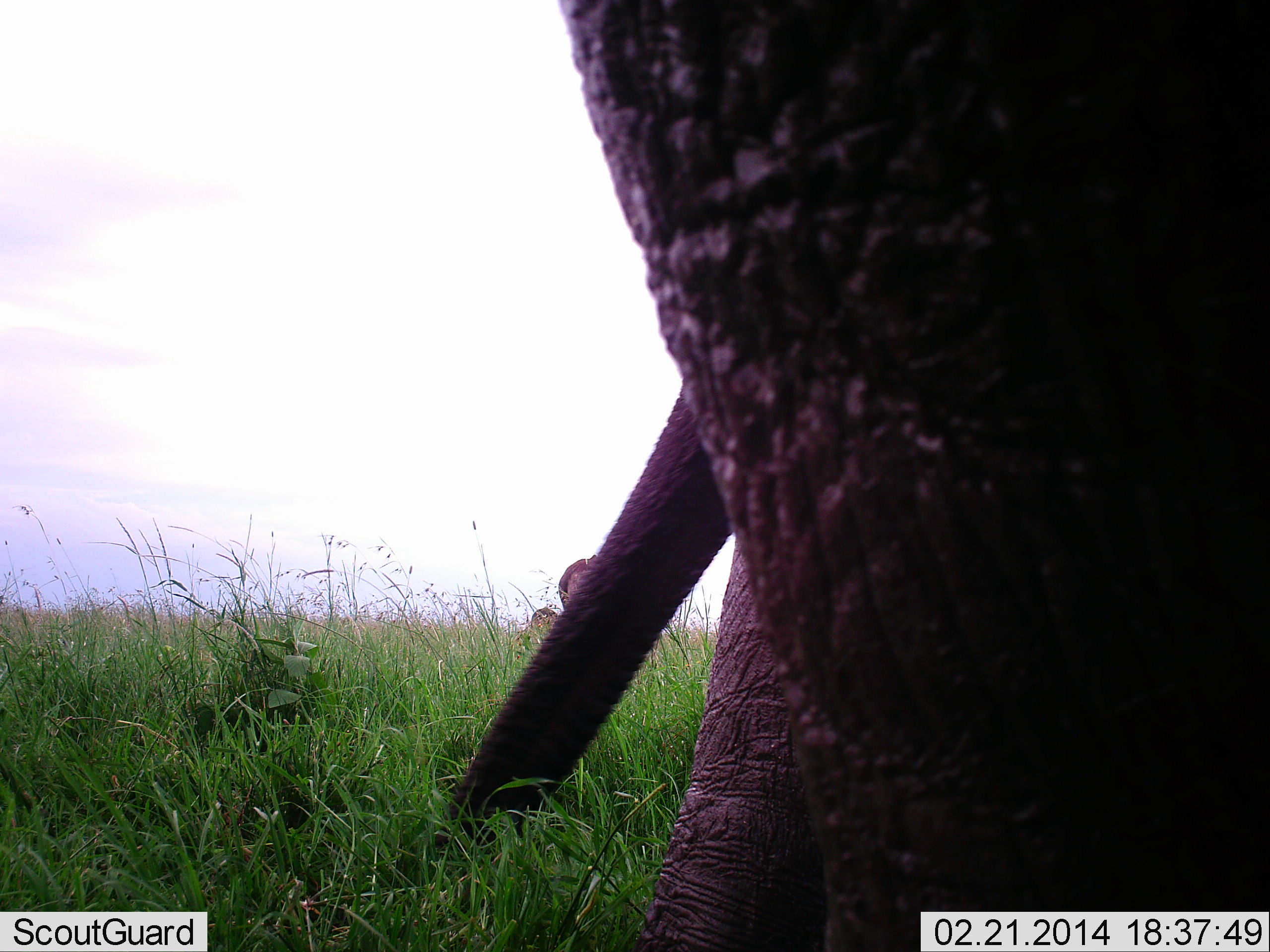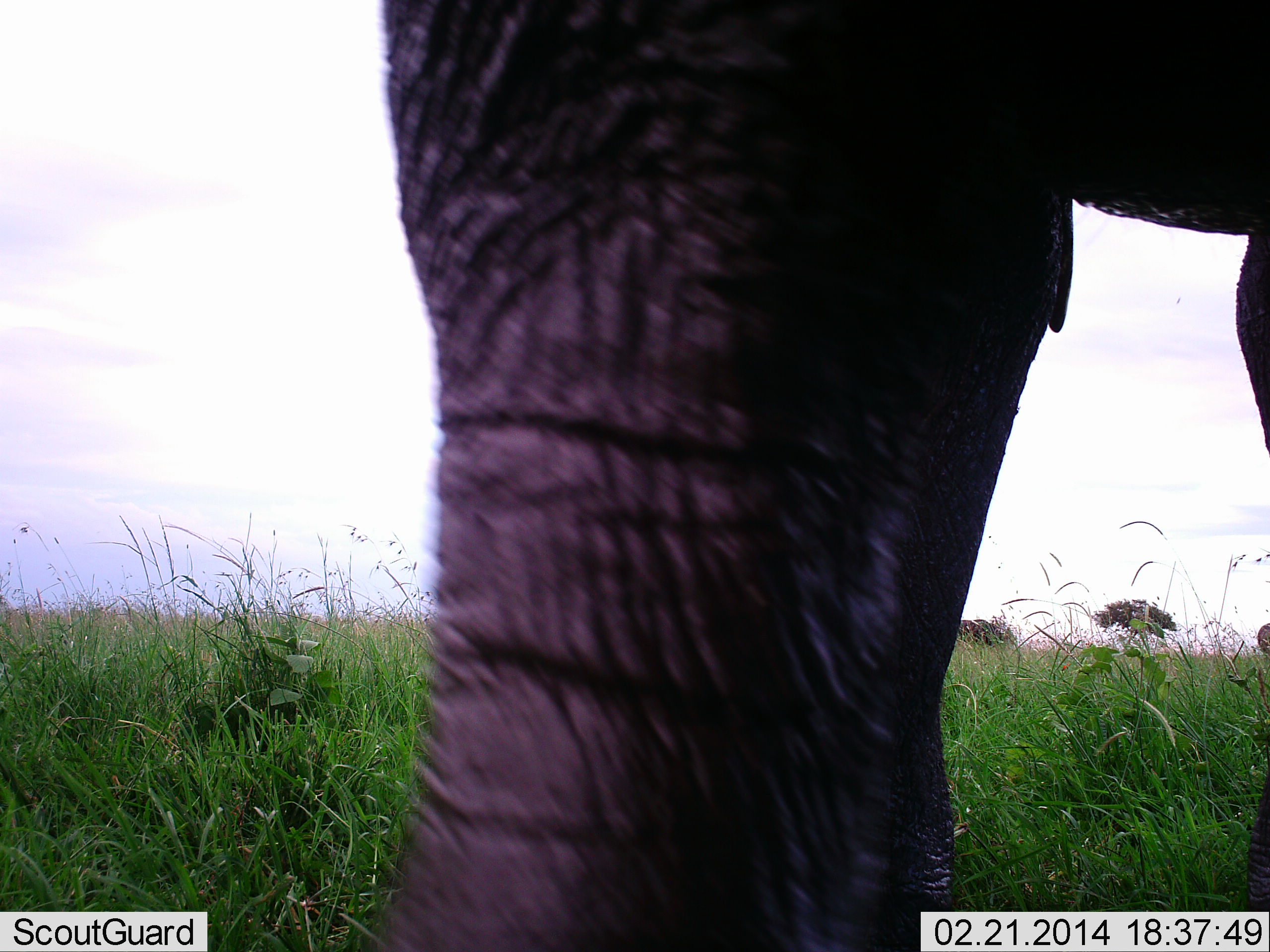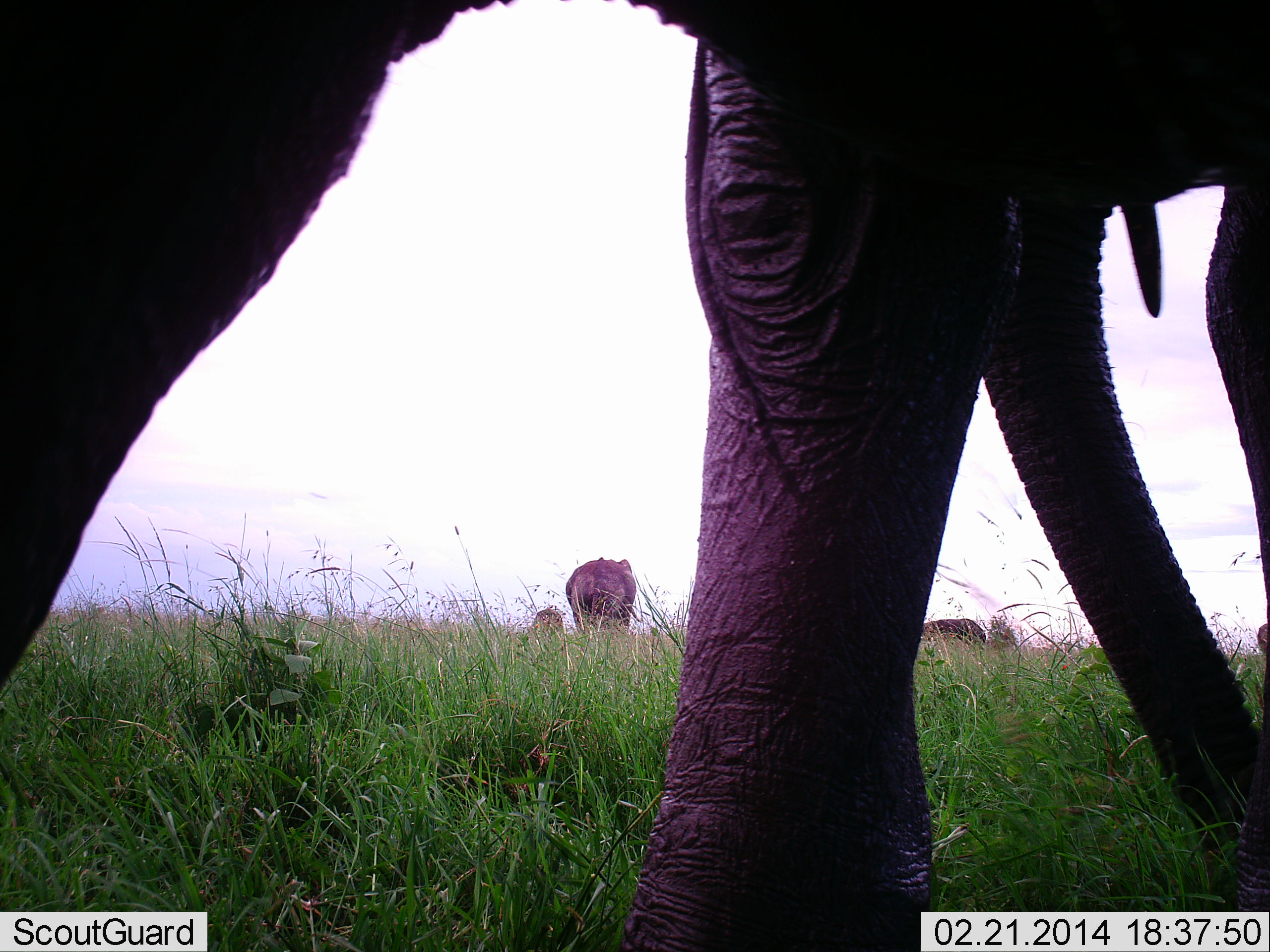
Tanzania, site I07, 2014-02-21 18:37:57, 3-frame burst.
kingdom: Animalia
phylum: Chordata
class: Mammalia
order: Proboscidea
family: Elephantidae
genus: Loxodonta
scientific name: Loxodonta africana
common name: african bush elephant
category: elephant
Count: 4.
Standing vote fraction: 73%.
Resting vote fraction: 0%.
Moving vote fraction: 73%.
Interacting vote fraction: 0%.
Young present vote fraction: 9%.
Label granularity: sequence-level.